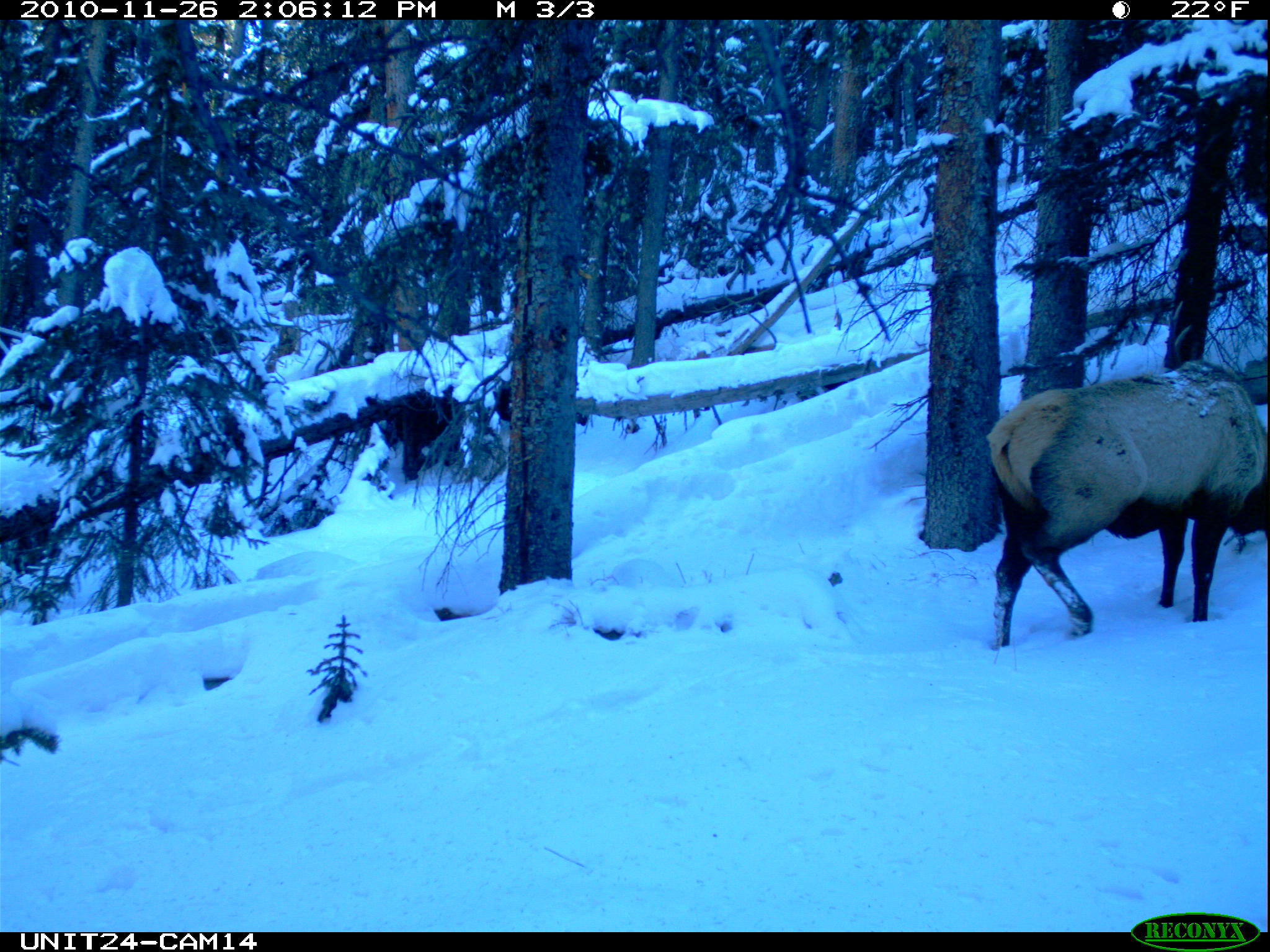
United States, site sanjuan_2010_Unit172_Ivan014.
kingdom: Animalia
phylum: Chordata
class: Mammalia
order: Artiodactyla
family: Cervidae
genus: Cervus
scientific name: Cervus elaphus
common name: red deer